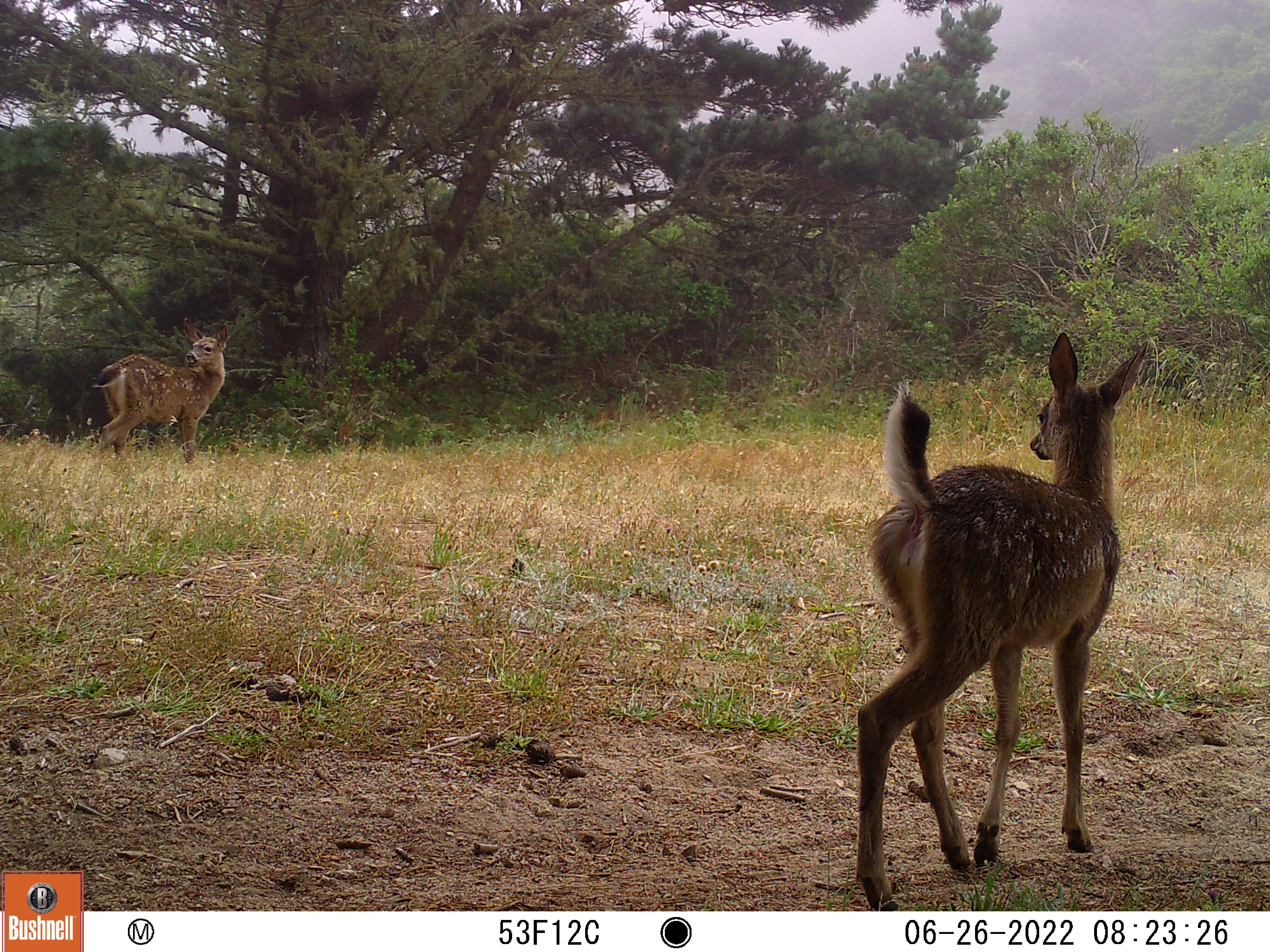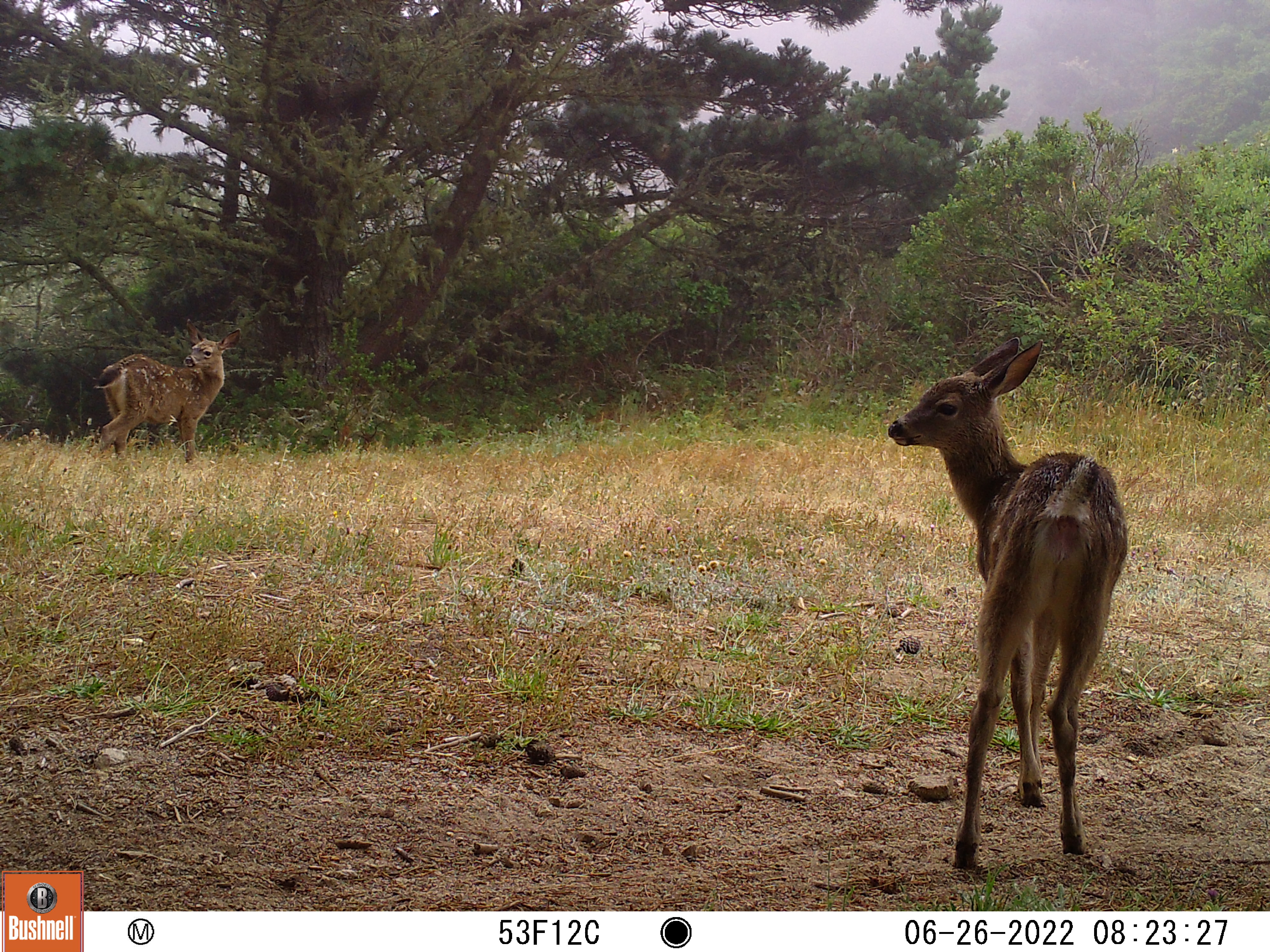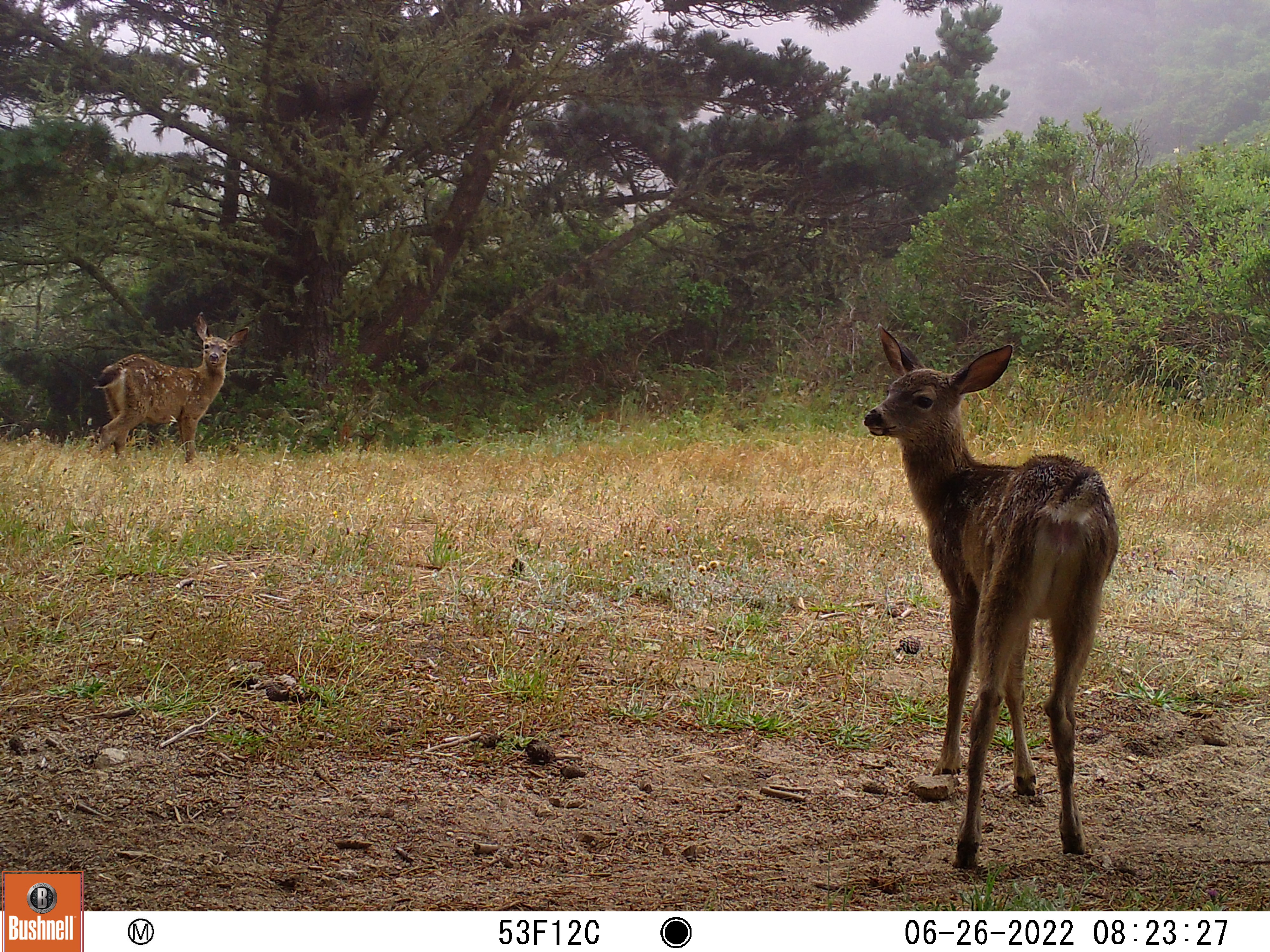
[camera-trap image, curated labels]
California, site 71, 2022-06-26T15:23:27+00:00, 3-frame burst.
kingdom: Animalia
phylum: Chordata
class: Mammalia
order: Artiodactyla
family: Cervidae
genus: Odocoileus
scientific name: Odocoileus hemionus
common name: mule deer